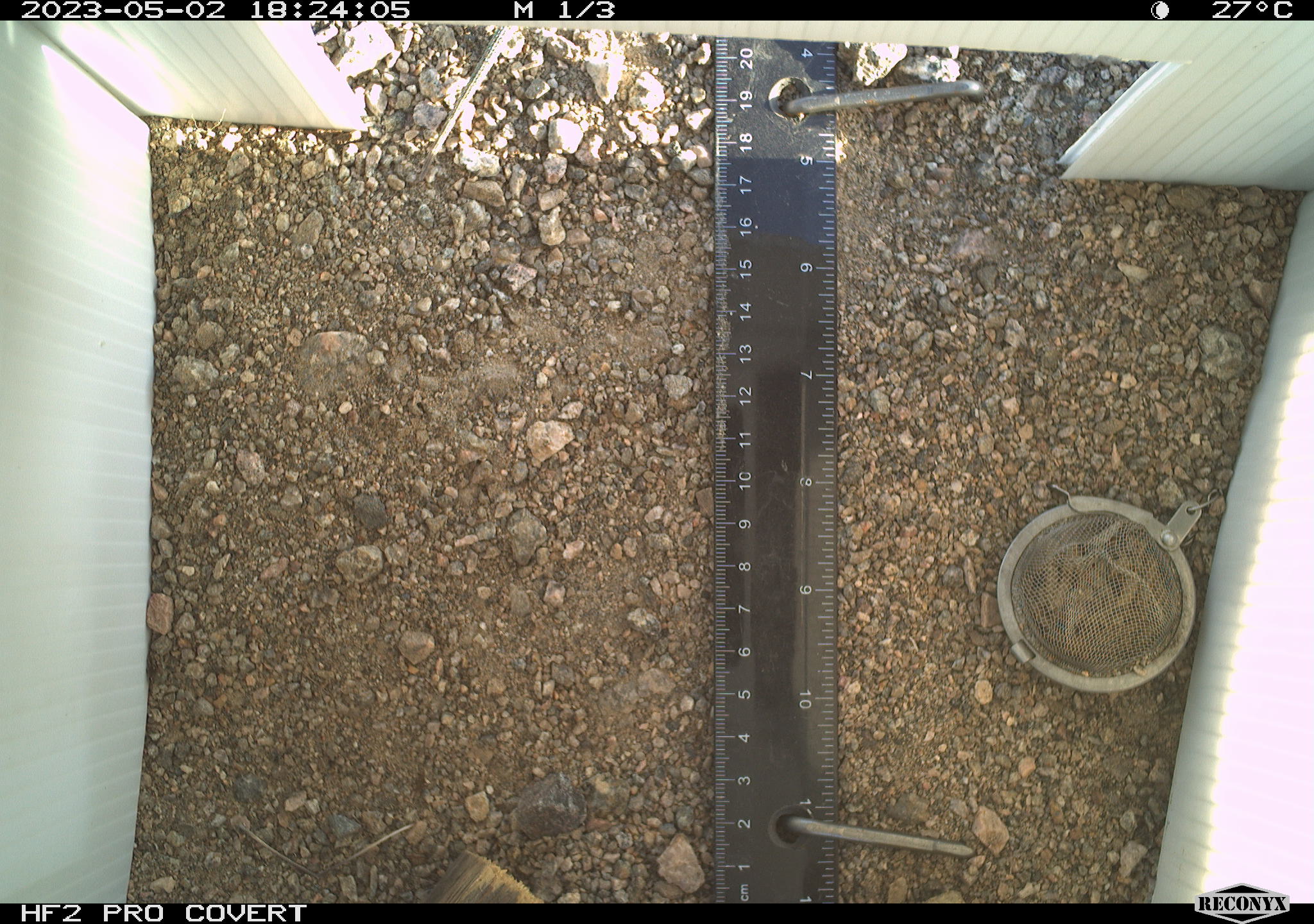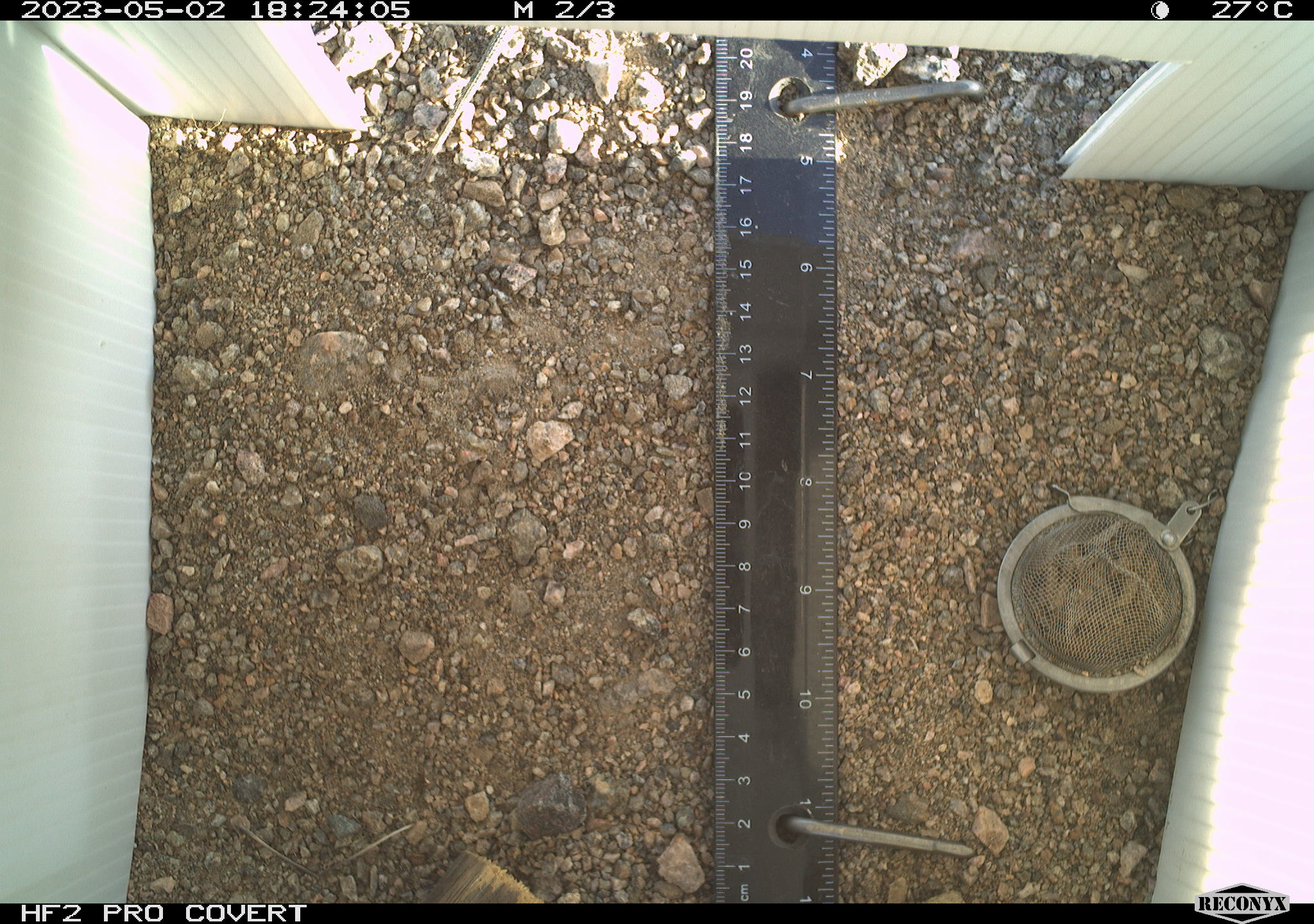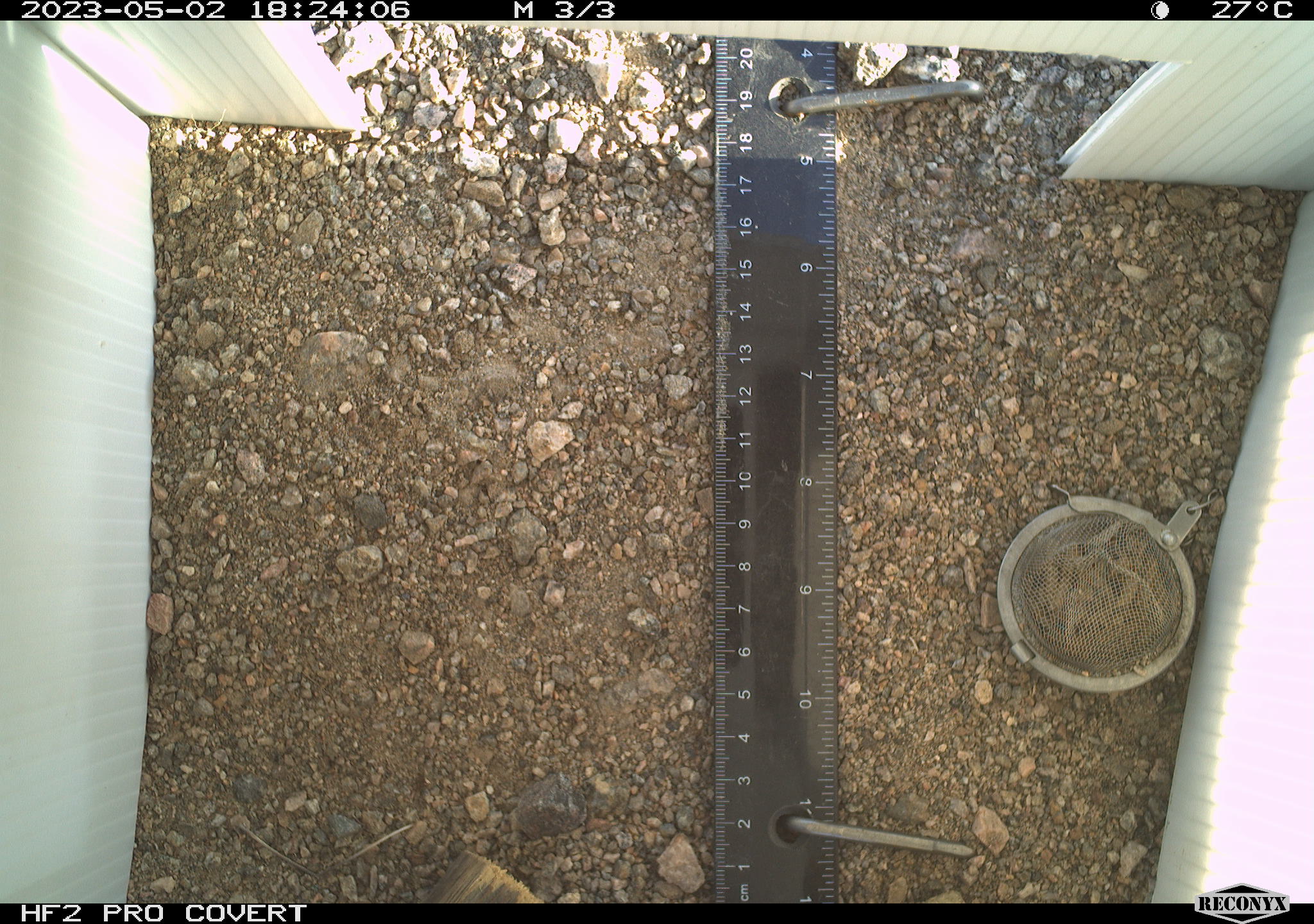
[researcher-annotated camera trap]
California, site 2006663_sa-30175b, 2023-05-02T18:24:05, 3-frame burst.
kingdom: Animalia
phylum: Chordata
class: Reptilia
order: Squamata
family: Teiidae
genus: Aspidoscelis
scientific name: Aspidoscelis tigris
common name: western whiptail